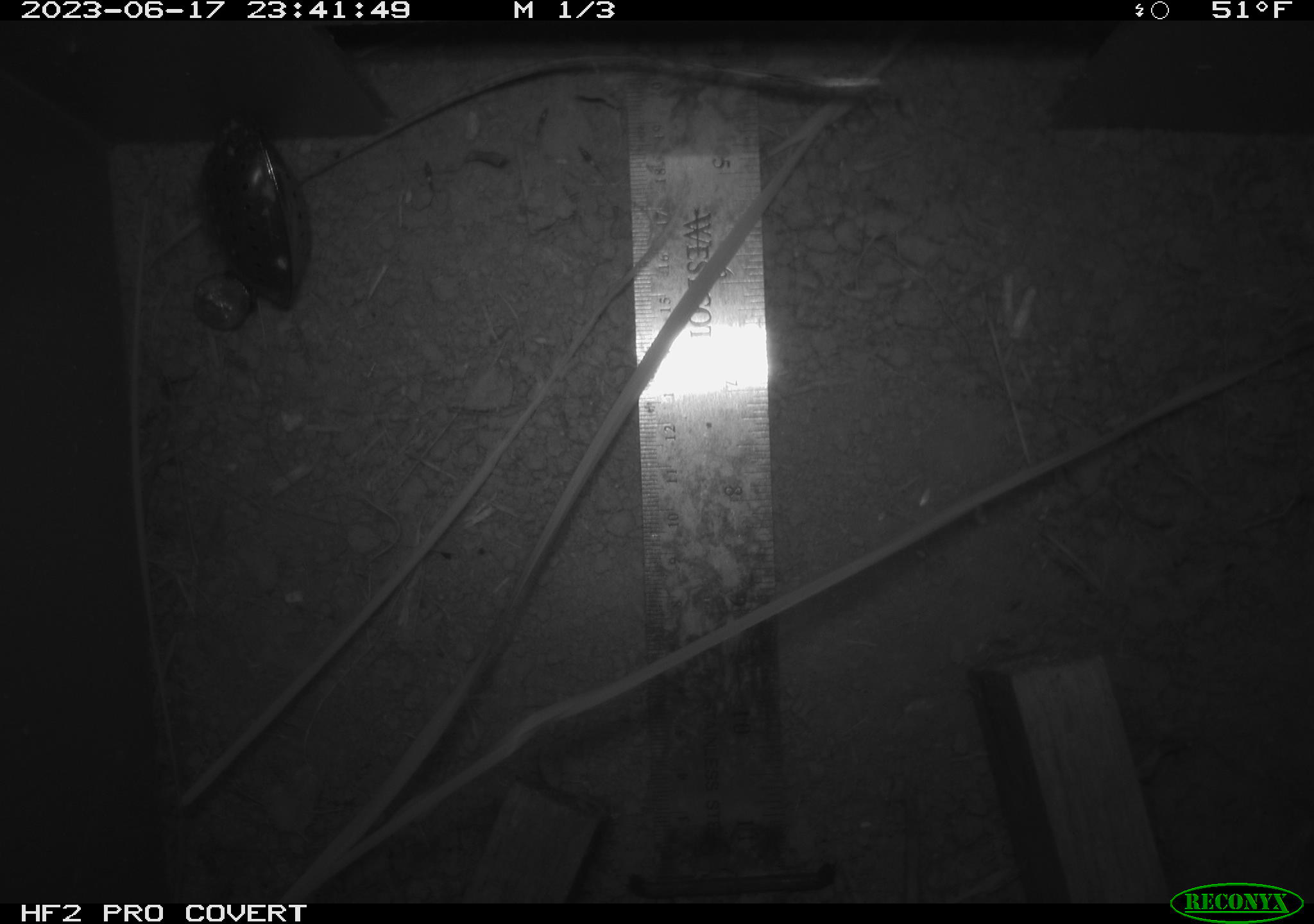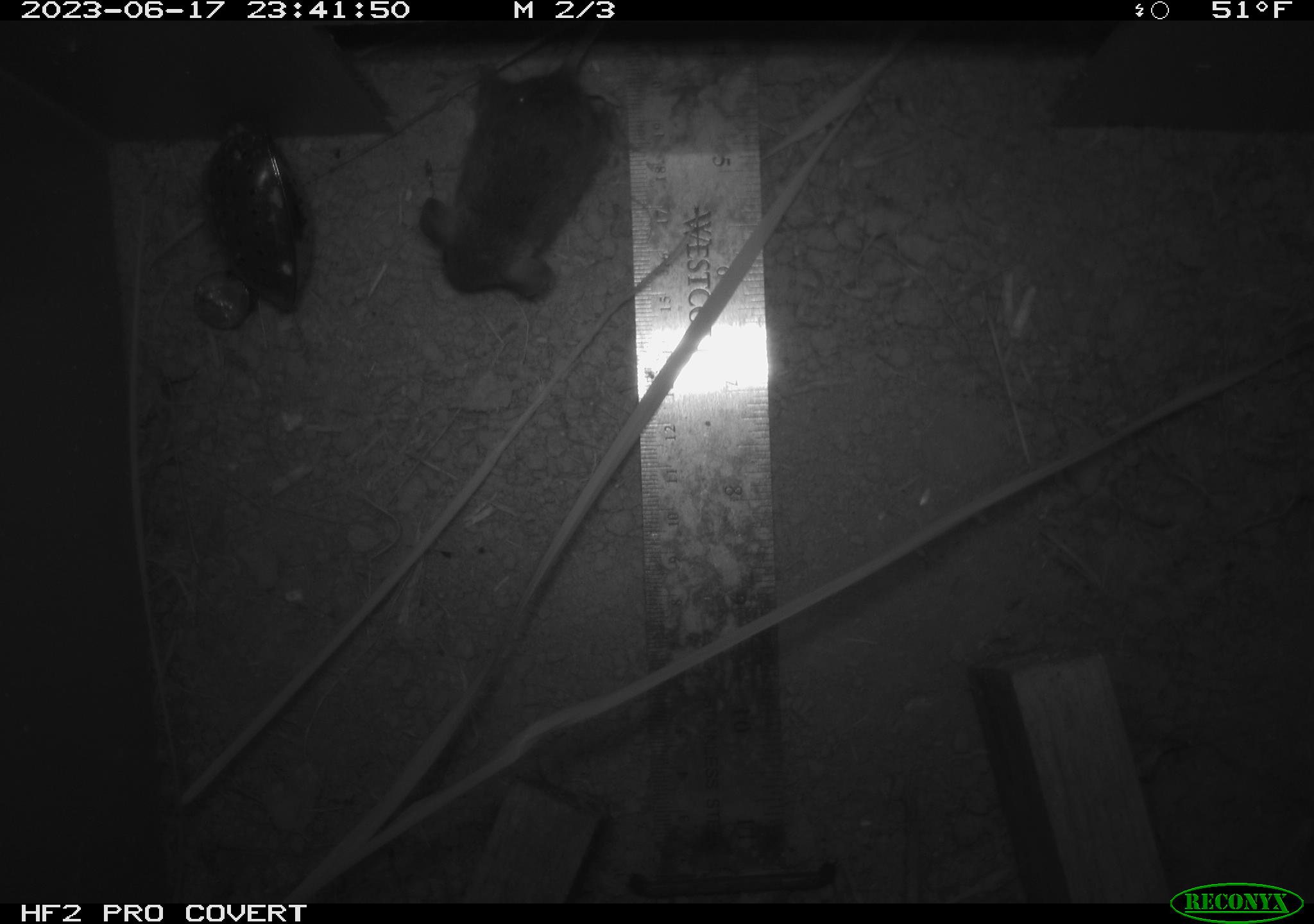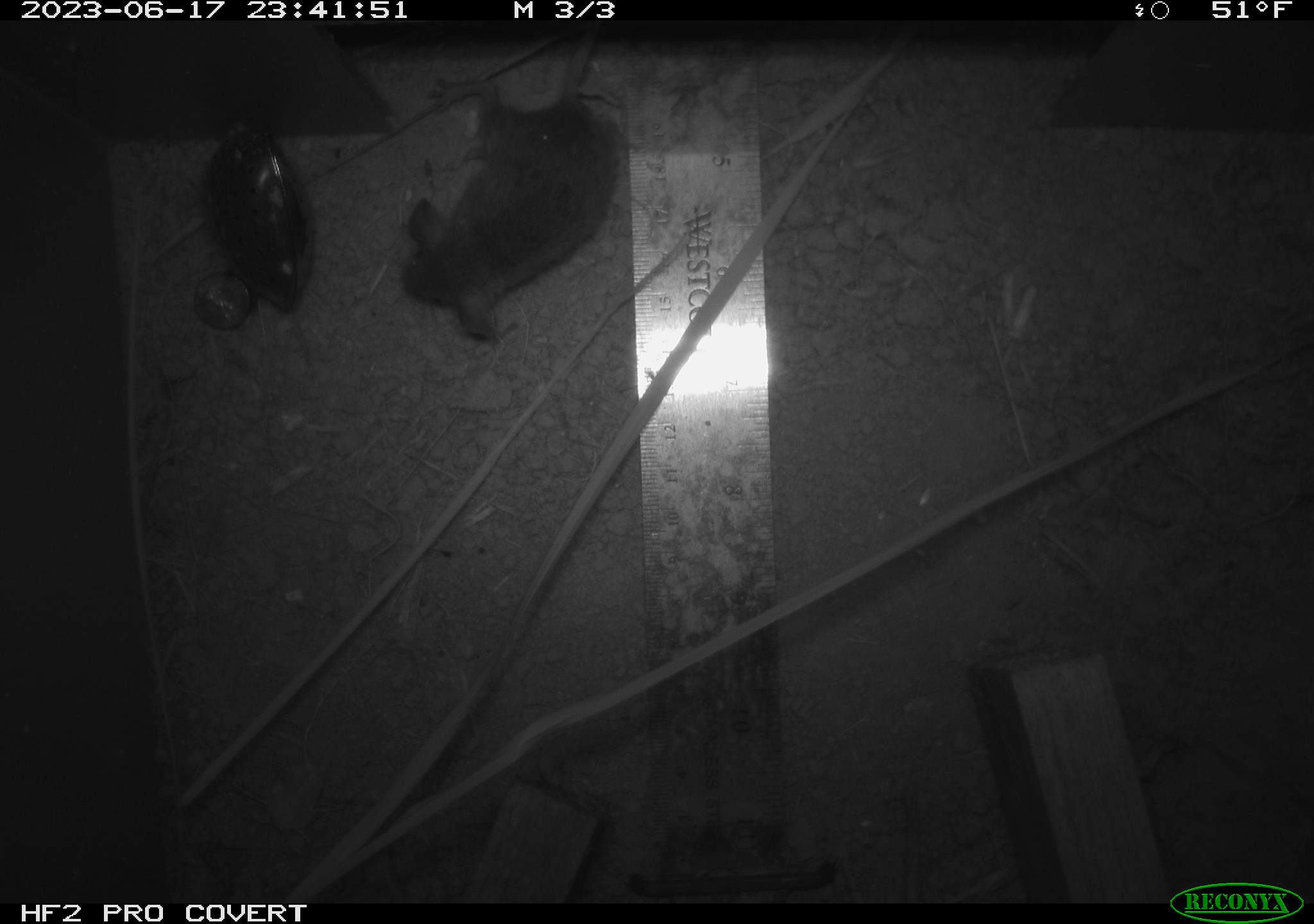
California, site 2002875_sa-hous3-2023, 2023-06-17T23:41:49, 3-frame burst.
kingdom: Animalia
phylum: Chordata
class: Mammalia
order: Rodentia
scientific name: Rodentia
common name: mouse species